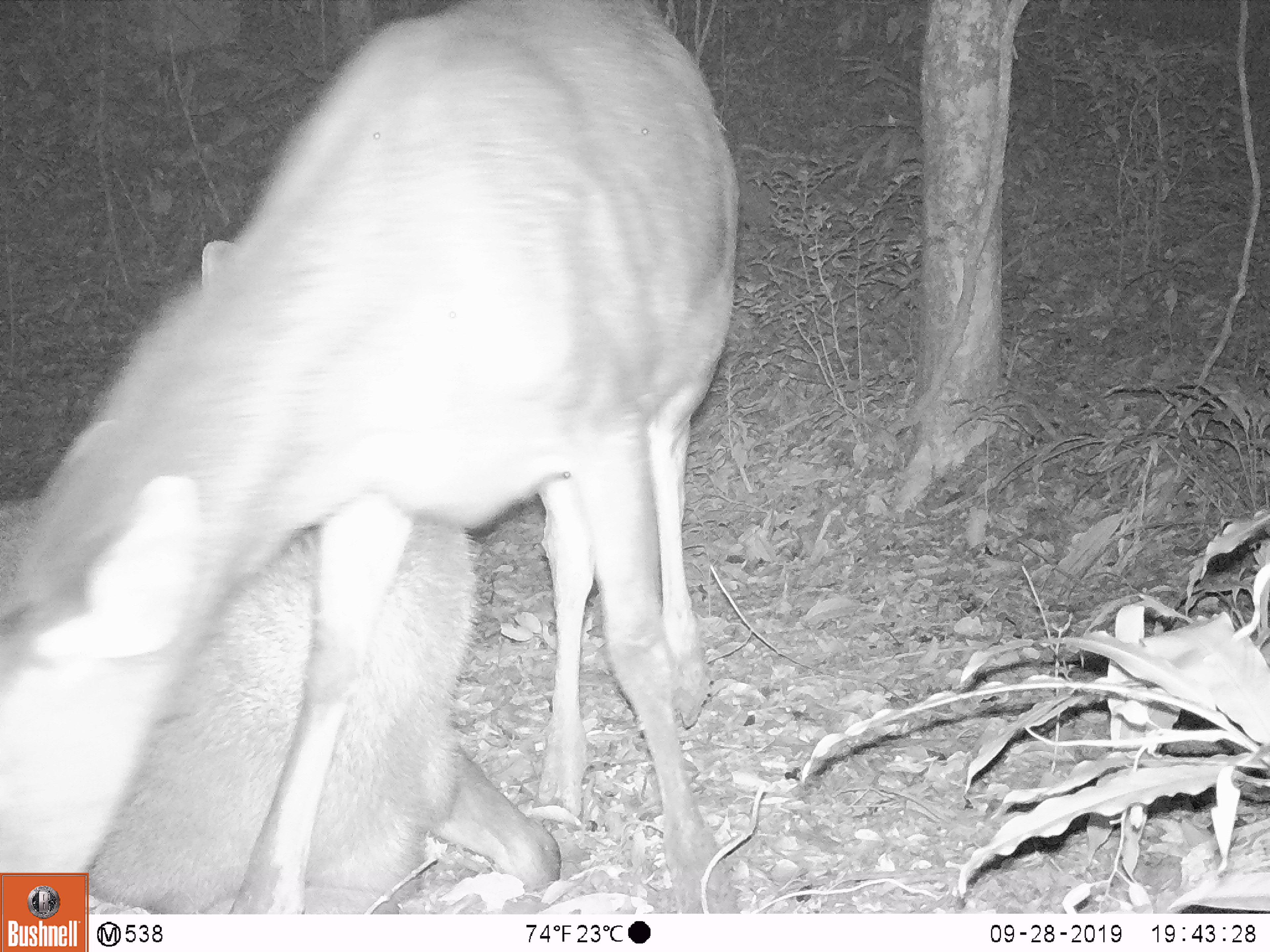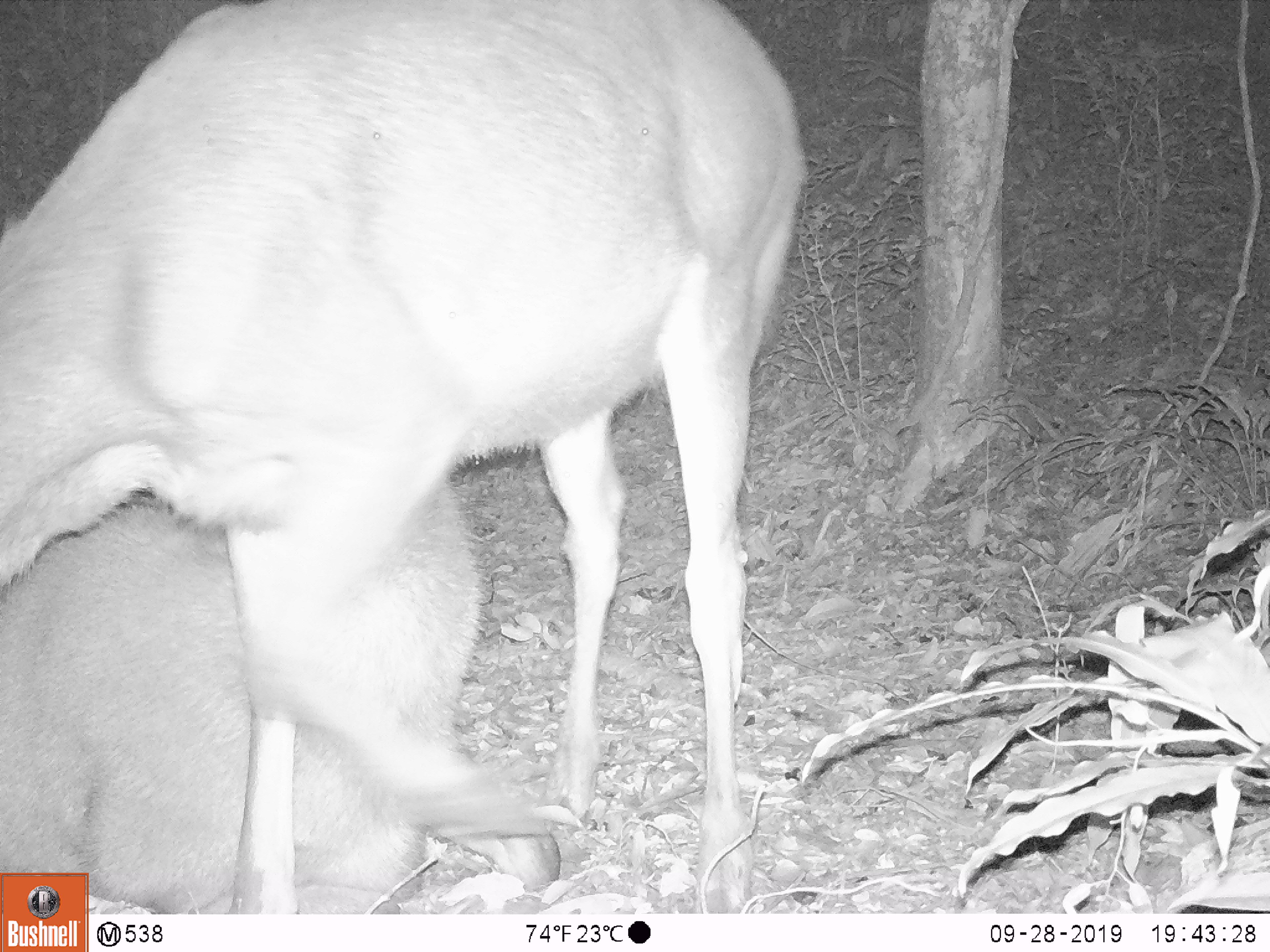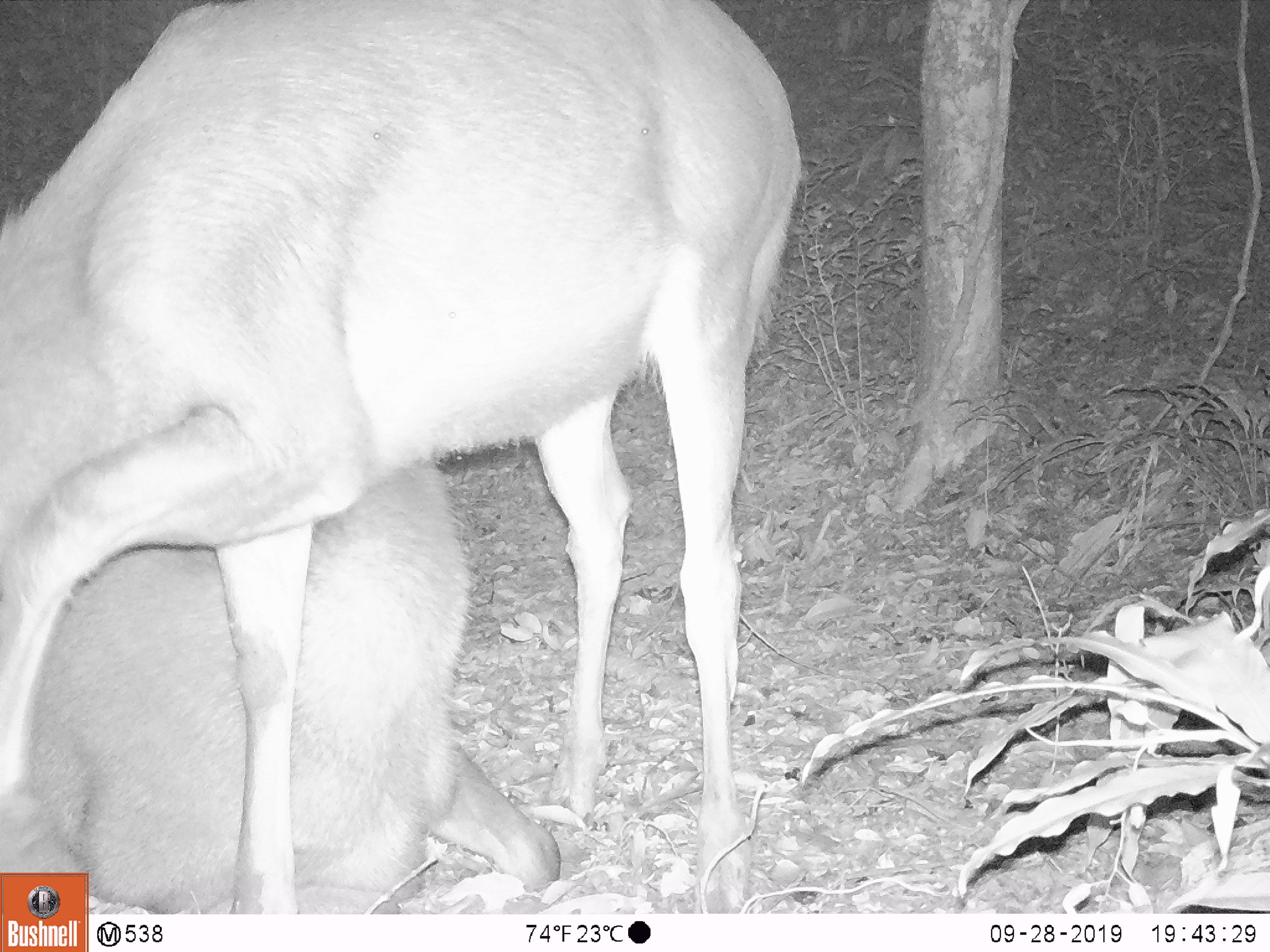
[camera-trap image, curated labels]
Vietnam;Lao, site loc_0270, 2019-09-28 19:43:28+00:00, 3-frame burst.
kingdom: Animalia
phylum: Chordata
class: Mammalia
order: Artiodactyla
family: Cervidae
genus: Rusa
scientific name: Rusa unicolor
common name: sambar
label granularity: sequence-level